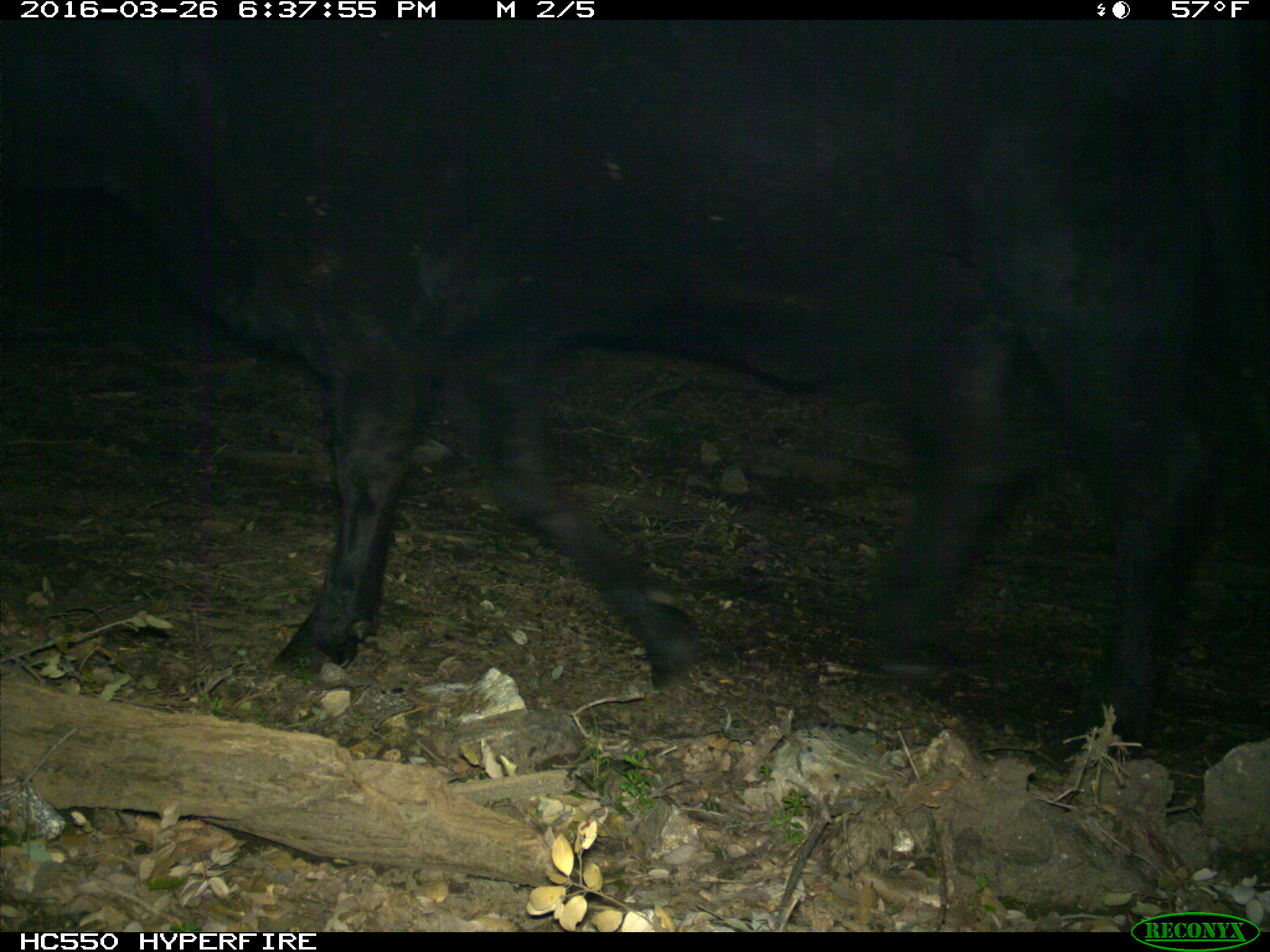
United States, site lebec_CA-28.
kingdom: Animalia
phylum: Chordata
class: Mammalia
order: Artiodactyla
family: Bovidae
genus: Bos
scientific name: Bos taurus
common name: domestic cow